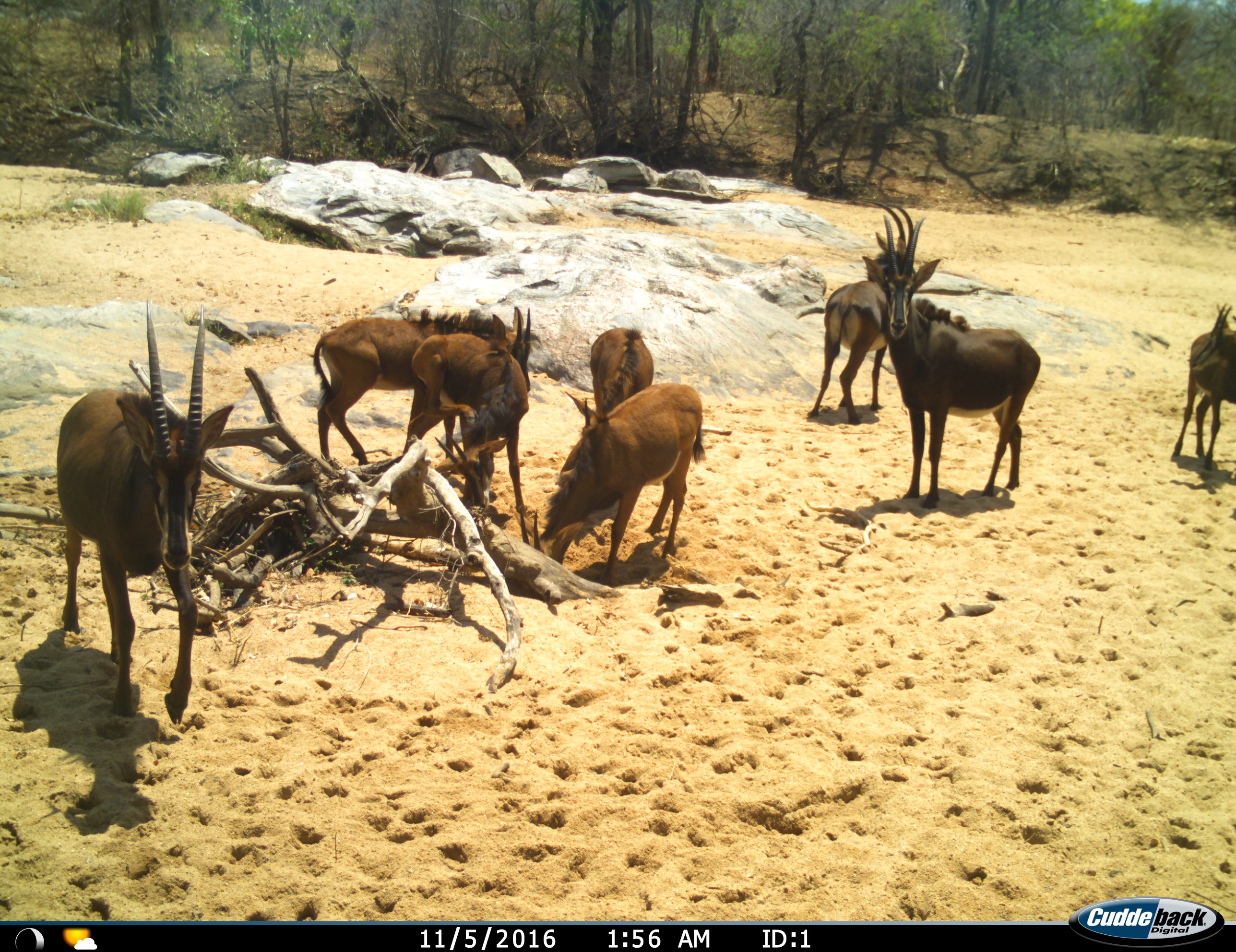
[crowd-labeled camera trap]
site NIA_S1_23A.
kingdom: Animalia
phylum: Chordata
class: Mammalia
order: Artiodactyla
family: Bovidae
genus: Hippotragus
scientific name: Hippotragus niger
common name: sable antelope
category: sable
Sable (sable antelope) (Hippotragus niger), count 8. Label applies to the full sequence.